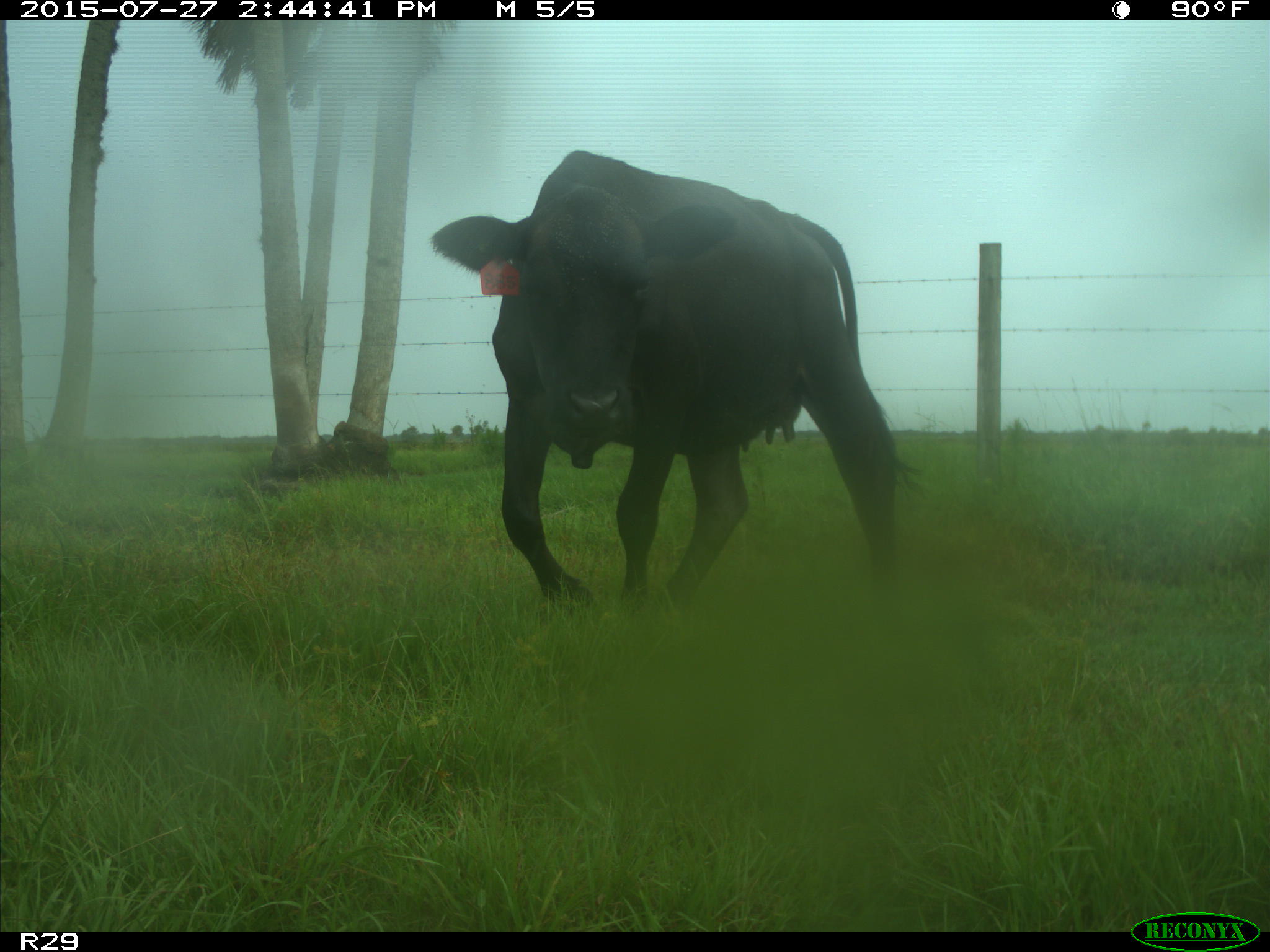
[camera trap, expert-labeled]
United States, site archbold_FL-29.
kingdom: Animalia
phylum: Chordata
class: Mammalia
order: Artiodactyla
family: Bovidae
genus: Bos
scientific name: Bos taurus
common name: domestic cow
Bos taurus (domestic cow).